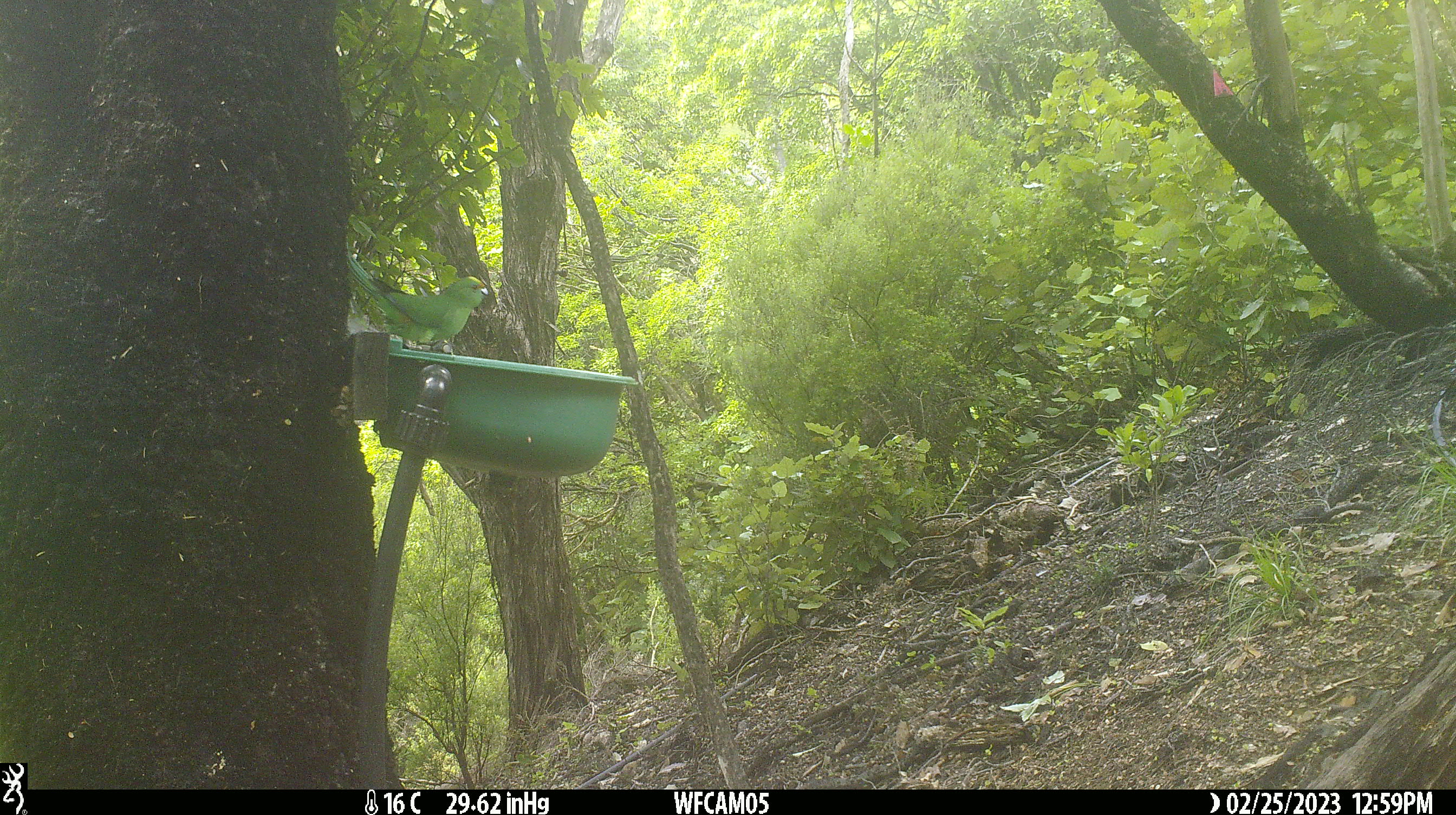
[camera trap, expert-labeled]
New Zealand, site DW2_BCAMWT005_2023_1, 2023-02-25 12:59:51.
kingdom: Animalia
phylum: Chordata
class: Aves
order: Psittaciformes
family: Psittaculidae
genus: Cyanoramphus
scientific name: Cyanoramphus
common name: parakeet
Parakeet (Cyanoramphus).